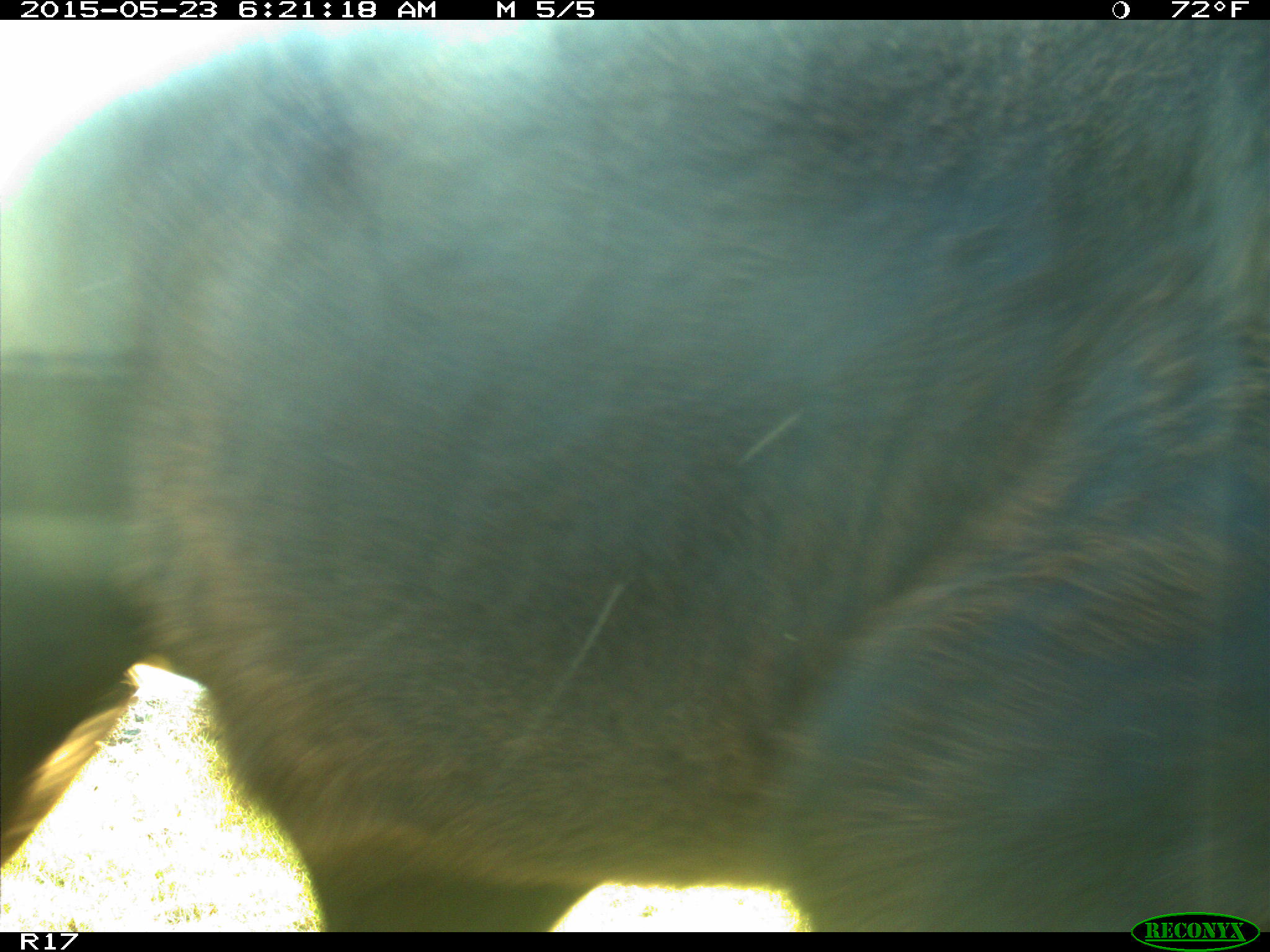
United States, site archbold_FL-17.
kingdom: Animalia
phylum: Chordata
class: Mammalia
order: Artiodactyla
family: Bovidae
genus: Bos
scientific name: Bos taurus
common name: domestic cow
Bos taurus (domestic cow).